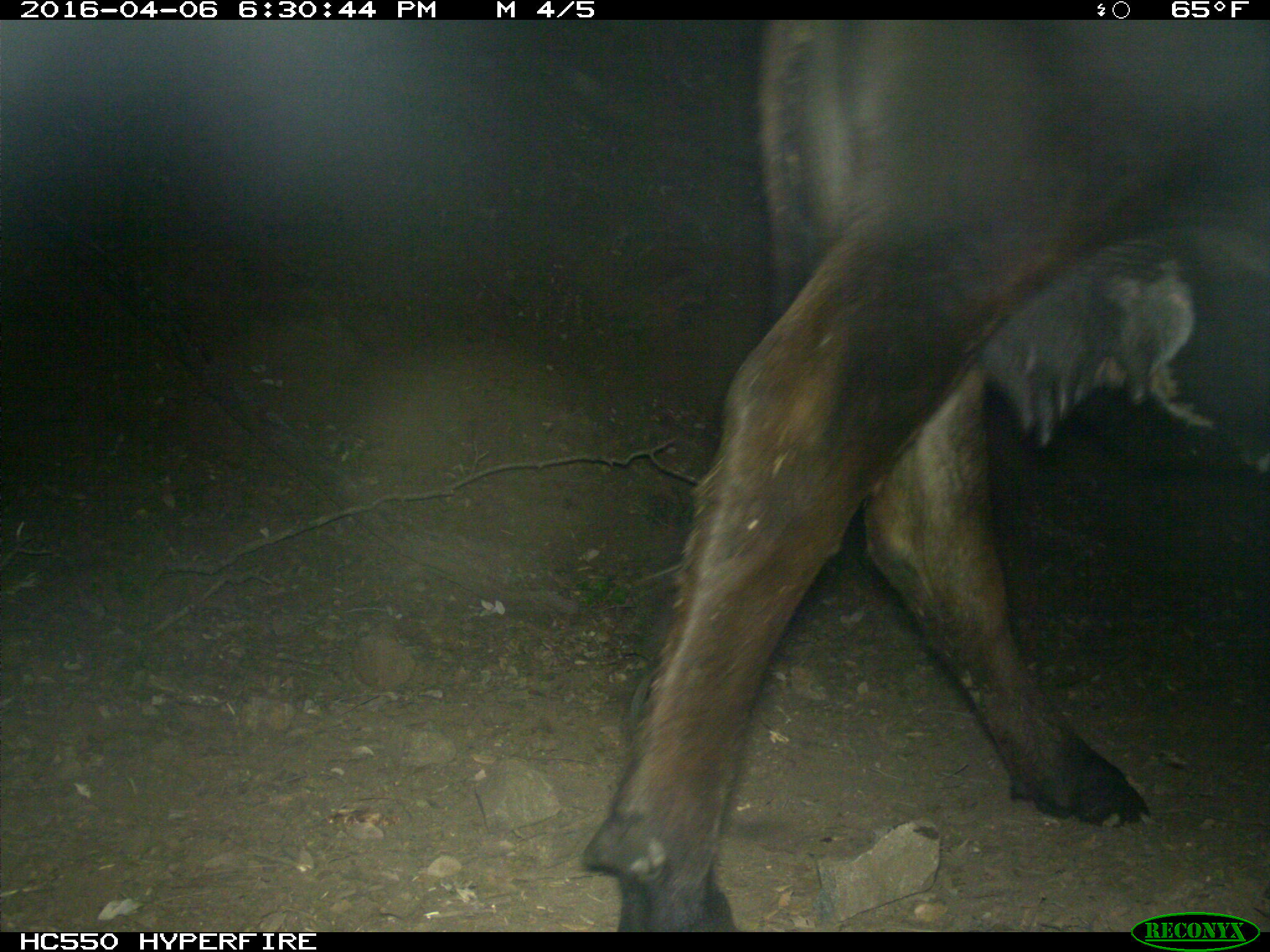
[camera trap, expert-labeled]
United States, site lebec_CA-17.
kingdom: Animalia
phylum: Chordata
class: Mammalia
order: Artiodactyla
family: Bovidae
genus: Bos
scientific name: Bos taurus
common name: domestic cow